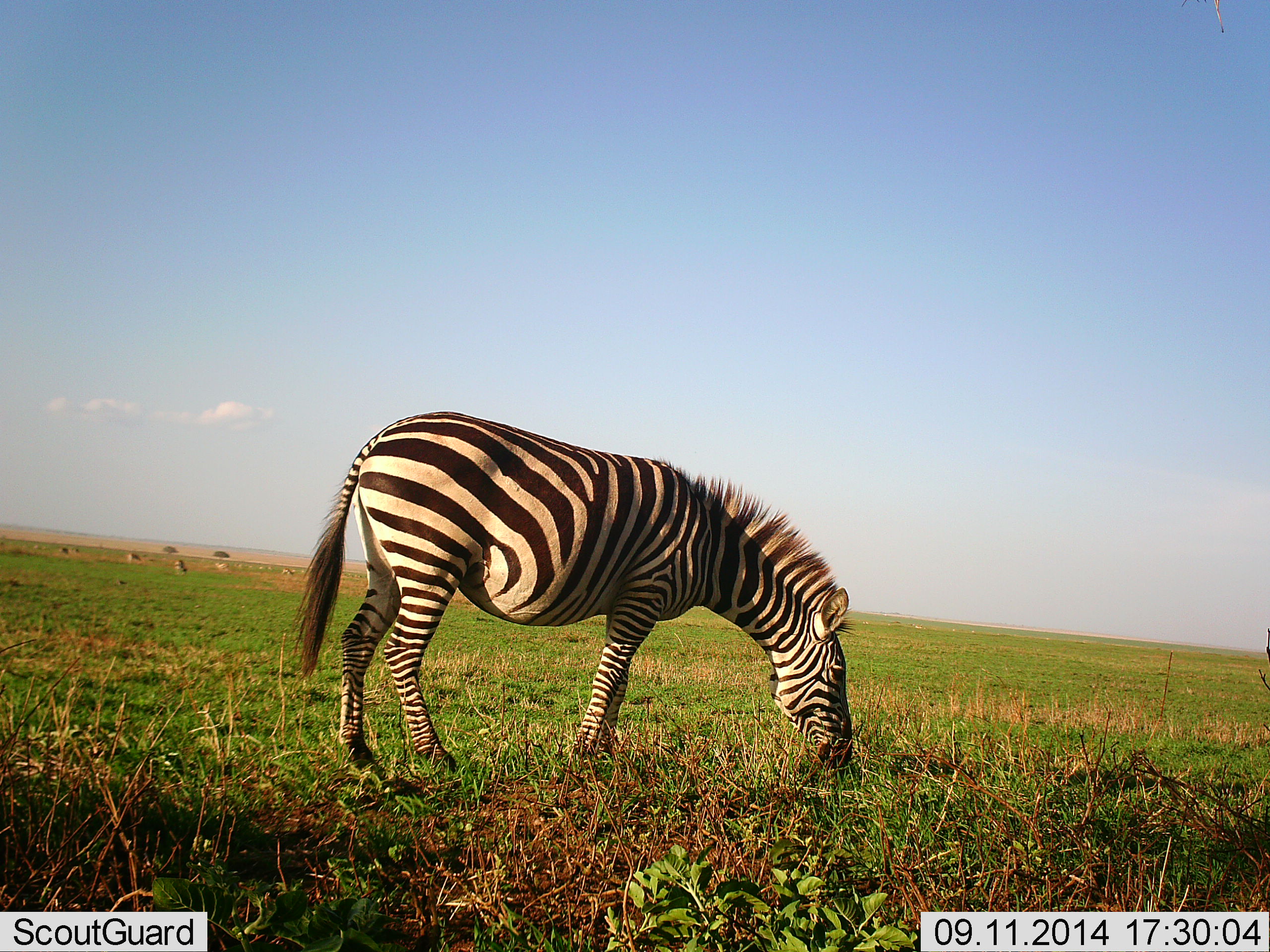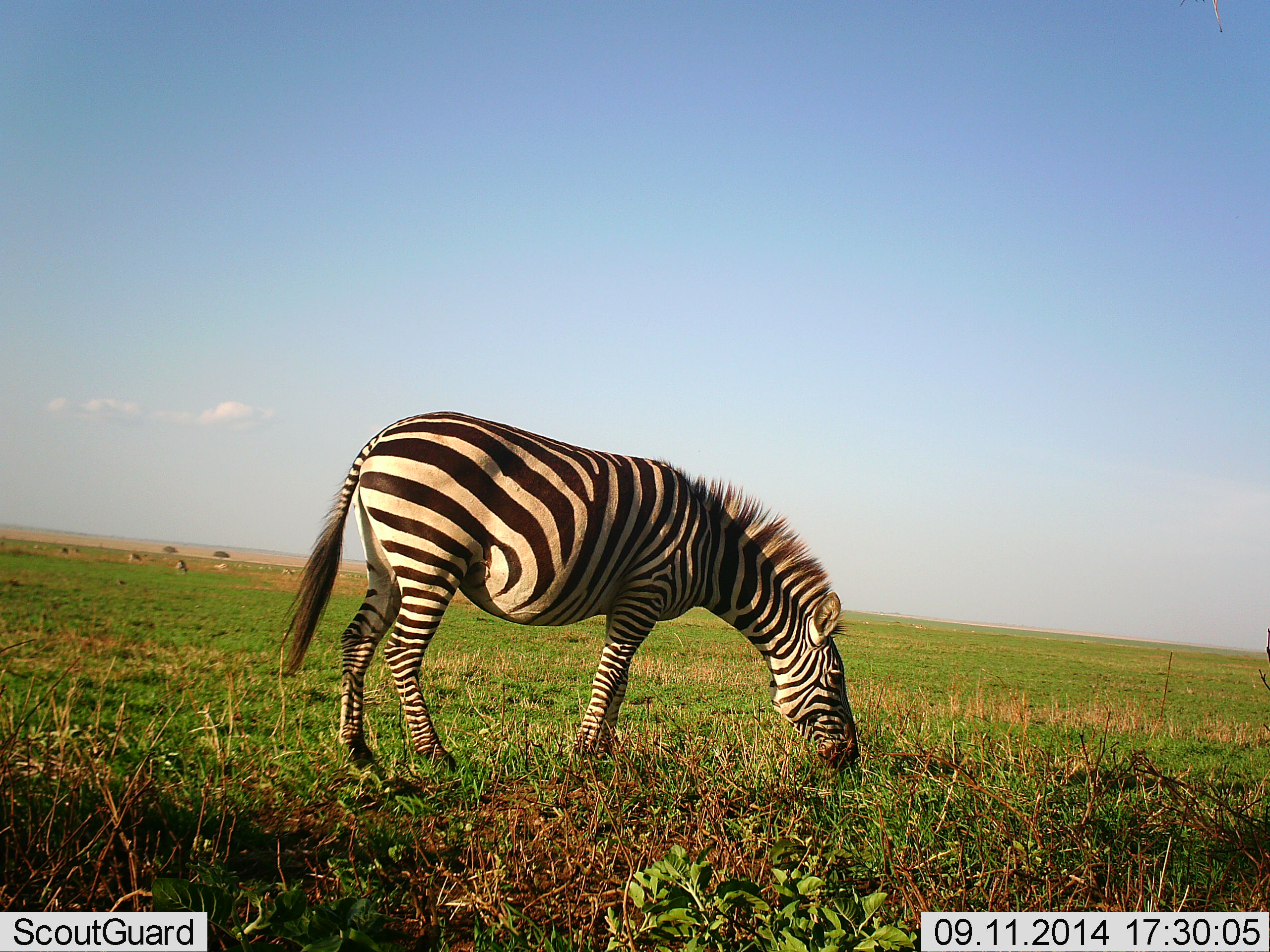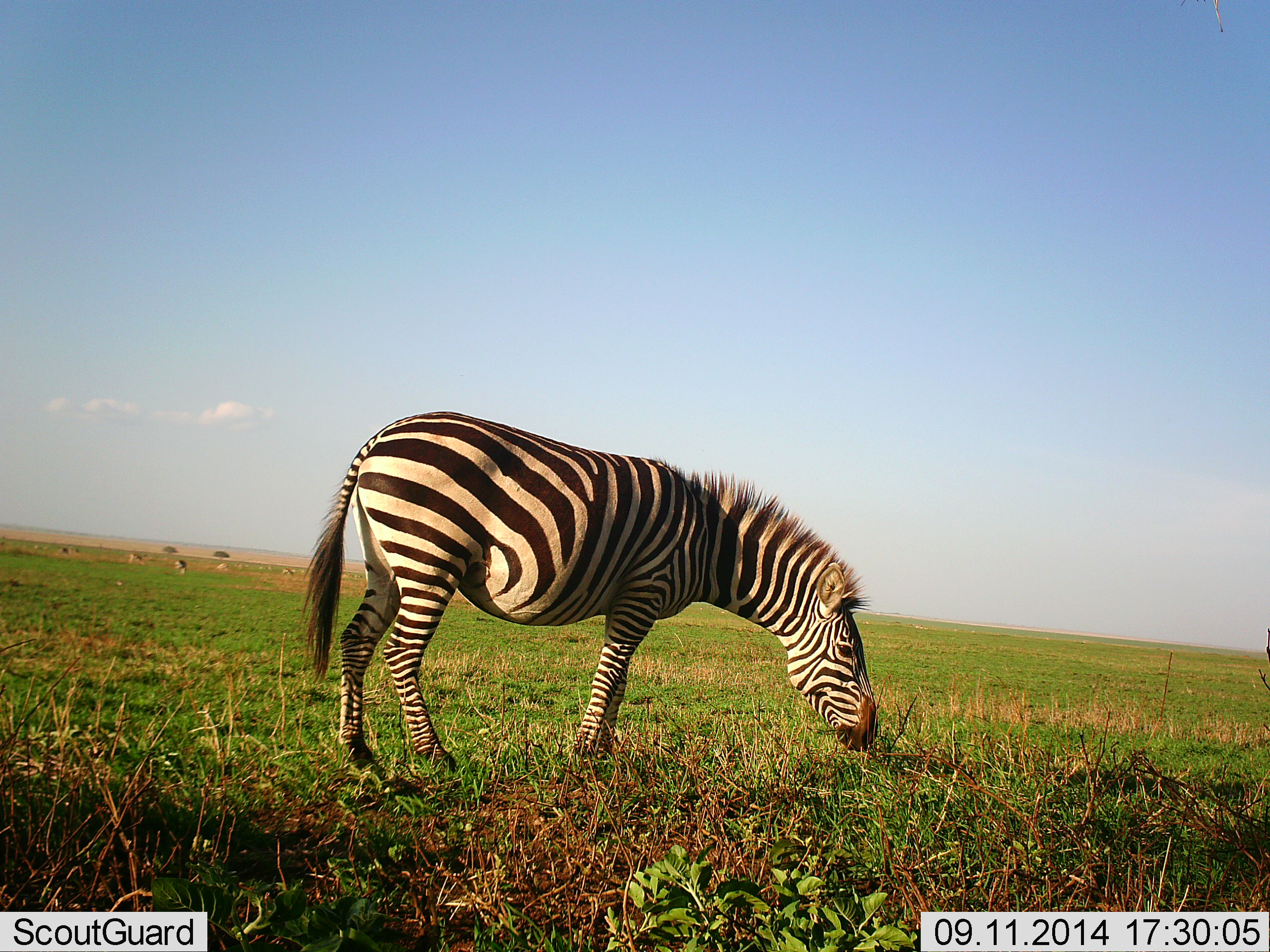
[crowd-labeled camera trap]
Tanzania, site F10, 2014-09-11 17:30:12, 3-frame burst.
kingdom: Animalia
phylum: Chordata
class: Mammalia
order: Perissodactyla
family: Equidae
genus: Equus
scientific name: Equus quagga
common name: plains zebra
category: zebra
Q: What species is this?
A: Zebra (plains zebra) (Equus quagga).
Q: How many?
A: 1.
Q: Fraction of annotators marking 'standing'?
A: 0%.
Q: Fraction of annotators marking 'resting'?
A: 0%.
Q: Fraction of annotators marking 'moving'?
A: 0%.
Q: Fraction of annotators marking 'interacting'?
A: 0%.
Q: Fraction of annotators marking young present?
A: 0%.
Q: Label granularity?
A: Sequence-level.